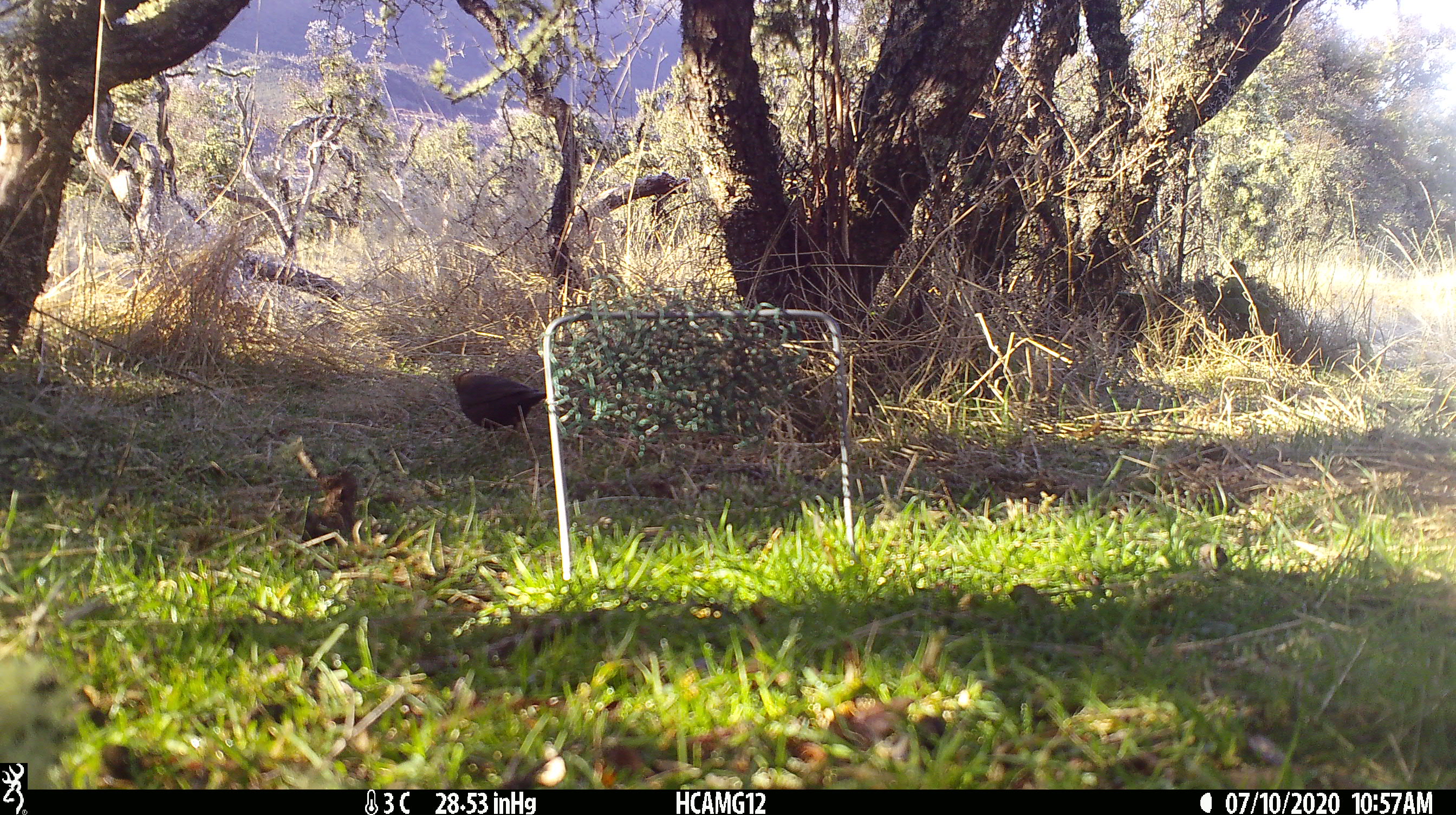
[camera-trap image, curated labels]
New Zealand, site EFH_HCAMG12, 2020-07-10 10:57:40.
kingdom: Animalia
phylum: Chordata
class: Aves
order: Passeriformes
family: Turdidae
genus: Turdus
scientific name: Turdus merula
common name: eurasian blackbird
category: blackbird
Blackbird (eurasian blackbird) (Turdus merula).